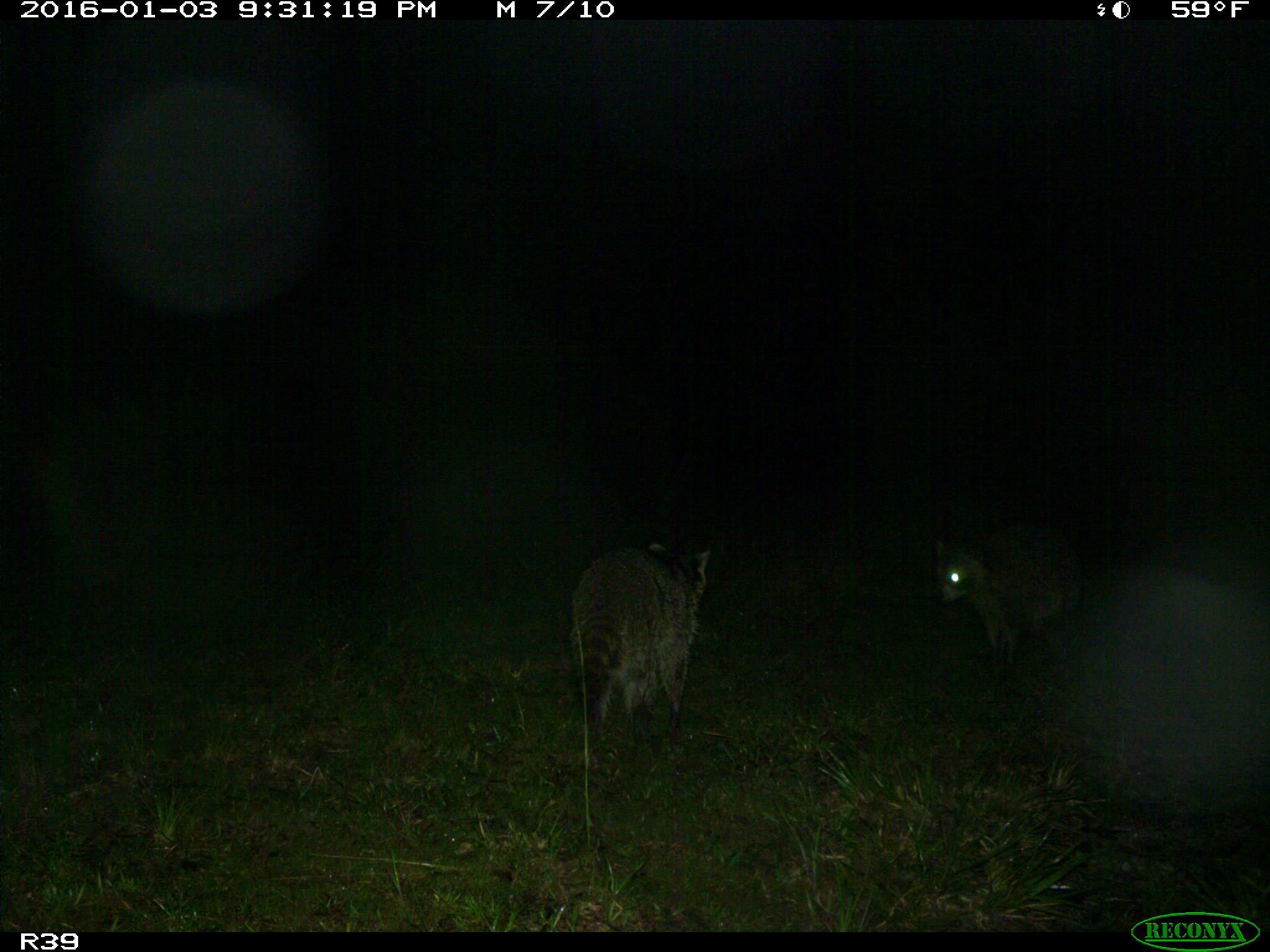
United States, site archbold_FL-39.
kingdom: Animalia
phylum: Chordata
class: Mammalia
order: Carnivora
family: Procyonidae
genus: Procyon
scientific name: Procyon lotor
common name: common raccoon